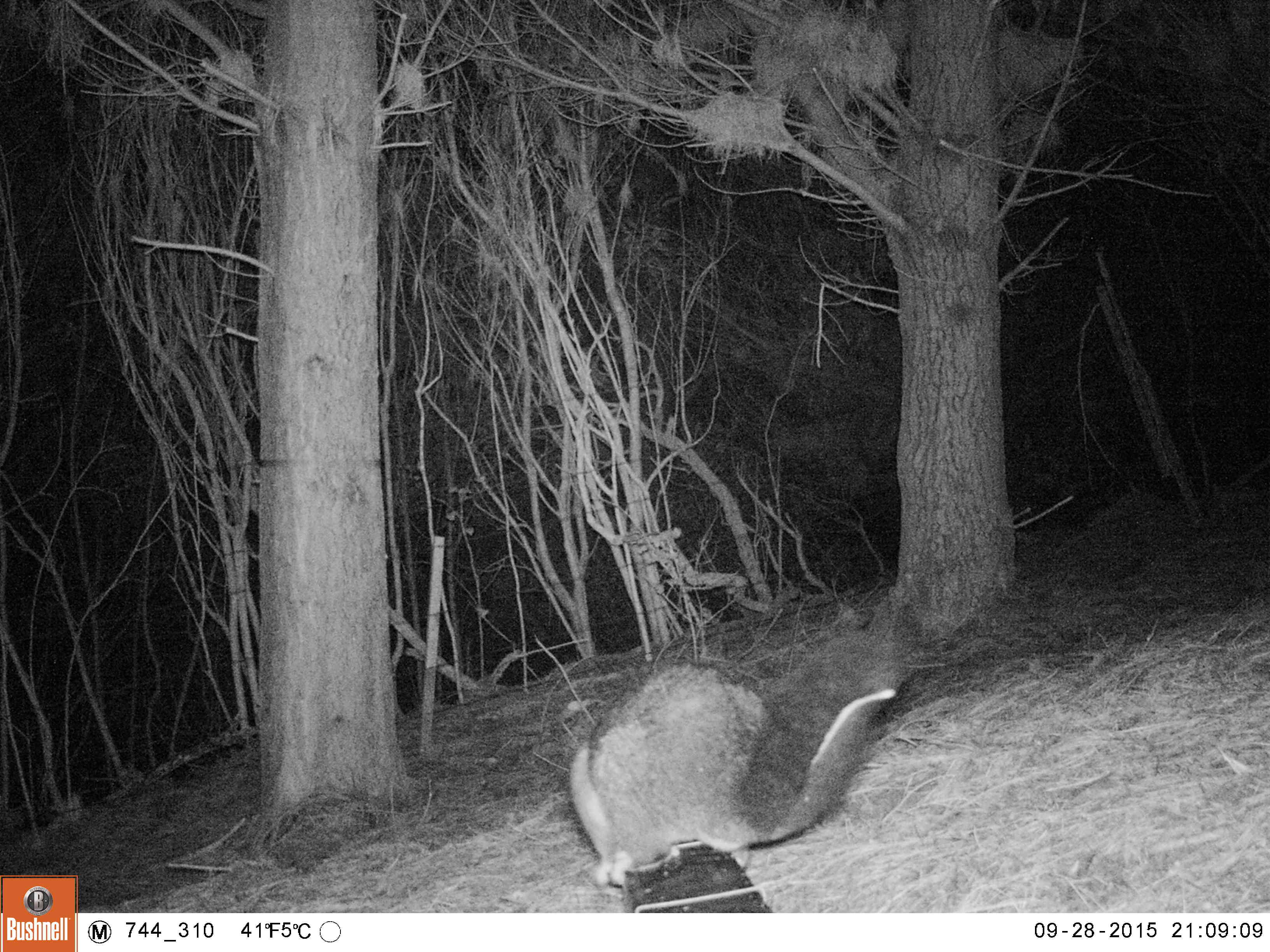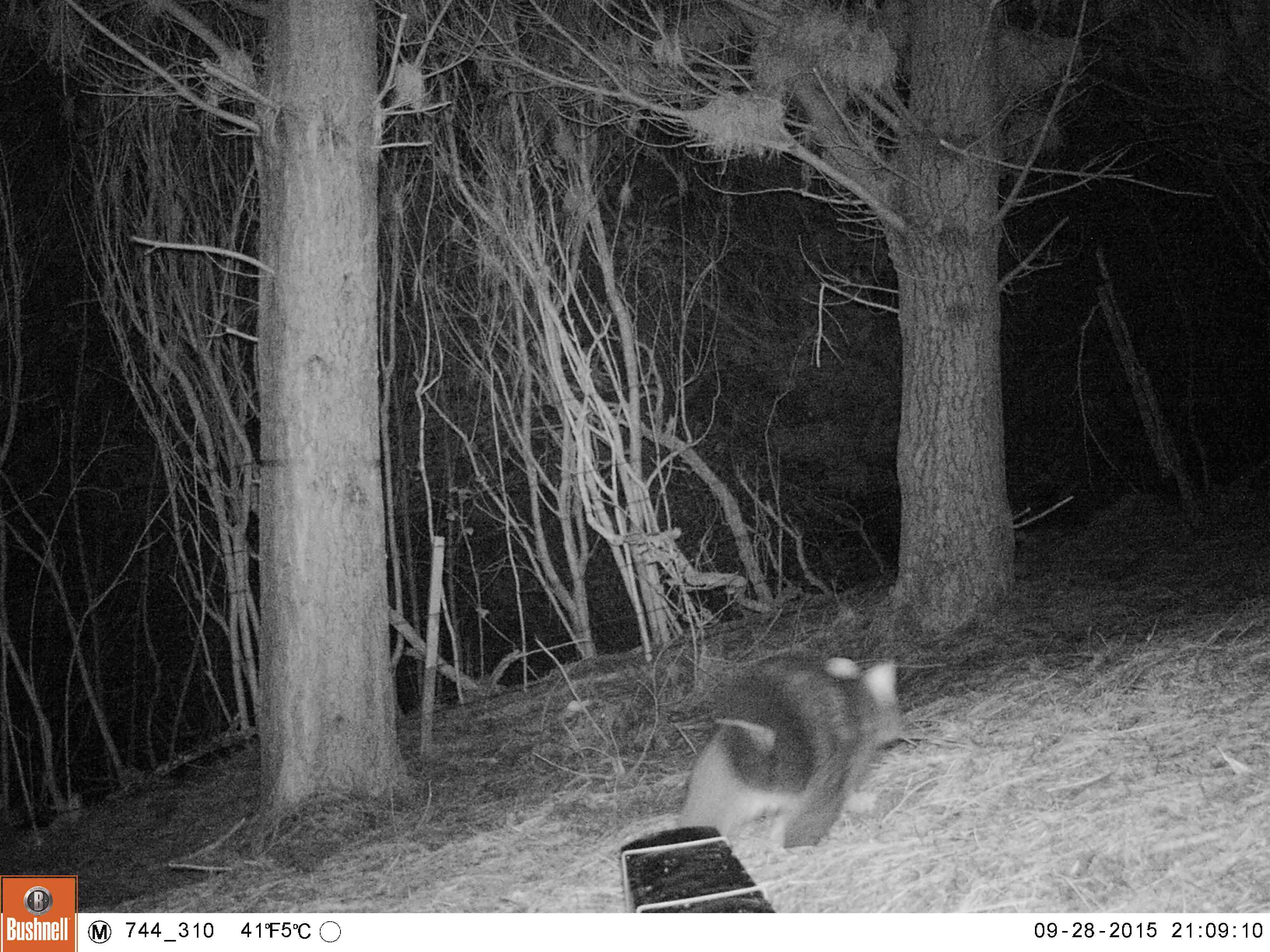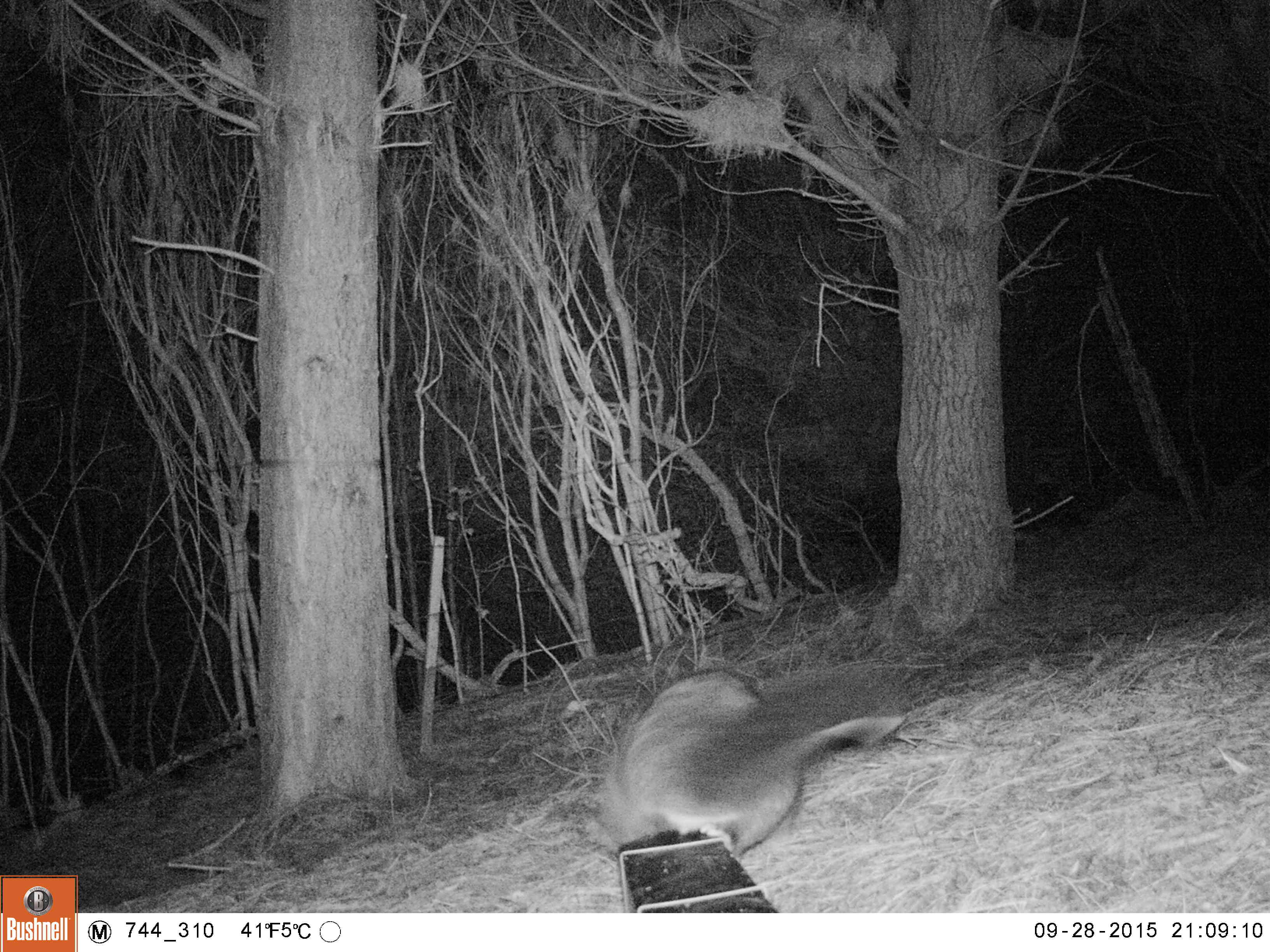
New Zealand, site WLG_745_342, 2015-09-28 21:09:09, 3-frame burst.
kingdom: Animalia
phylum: Chordata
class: Mammalia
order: Diprotodontia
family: Phalangeridae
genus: Trichosurus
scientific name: Trichosurus vulpecula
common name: common brushtail possum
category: possum